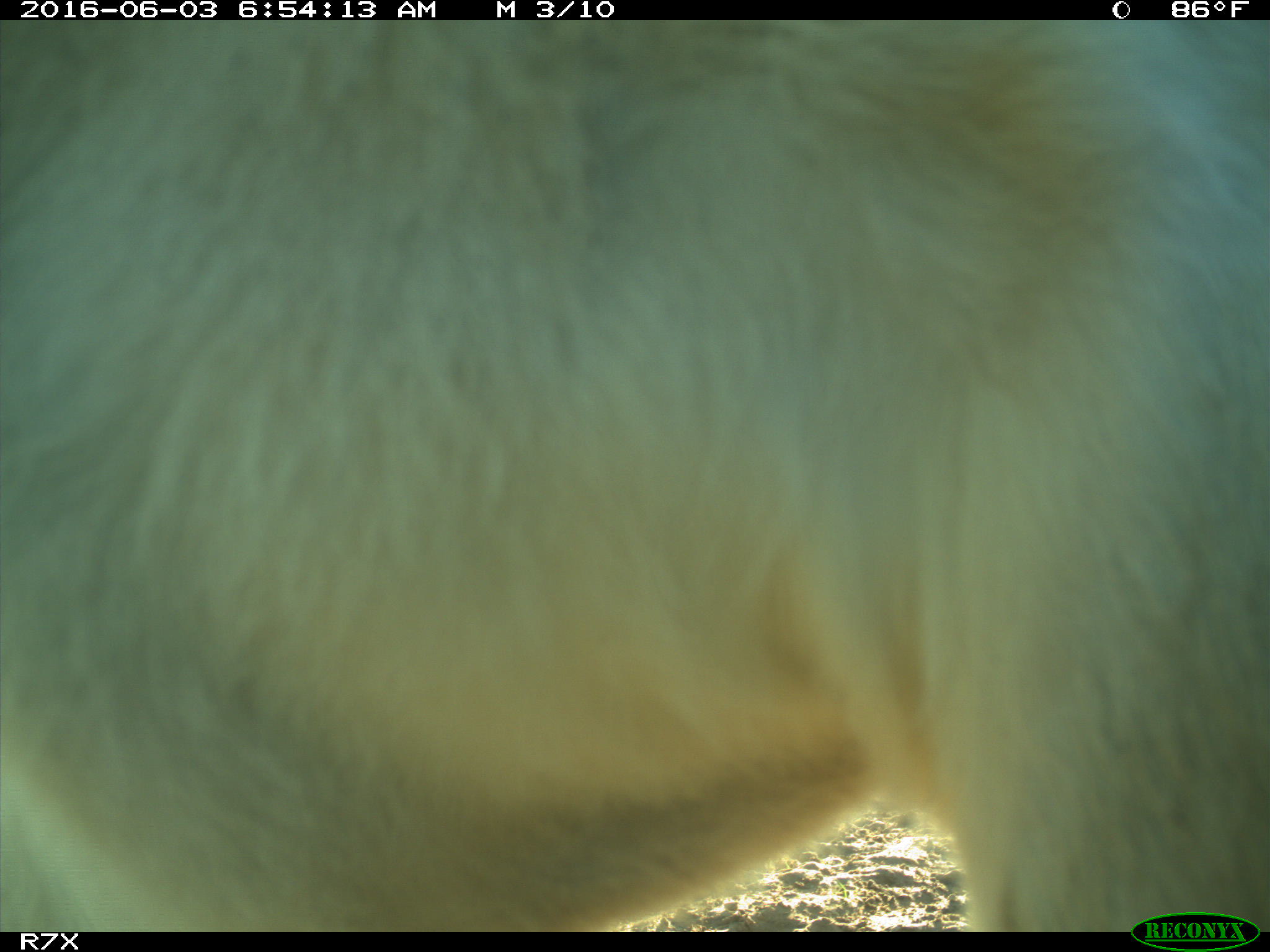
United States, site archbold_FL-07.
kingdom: Animalia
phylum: Chordata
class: Mammalia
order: Artiodactyla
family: Bovidae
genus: Bos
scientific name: Bos taurus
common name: domestic cow